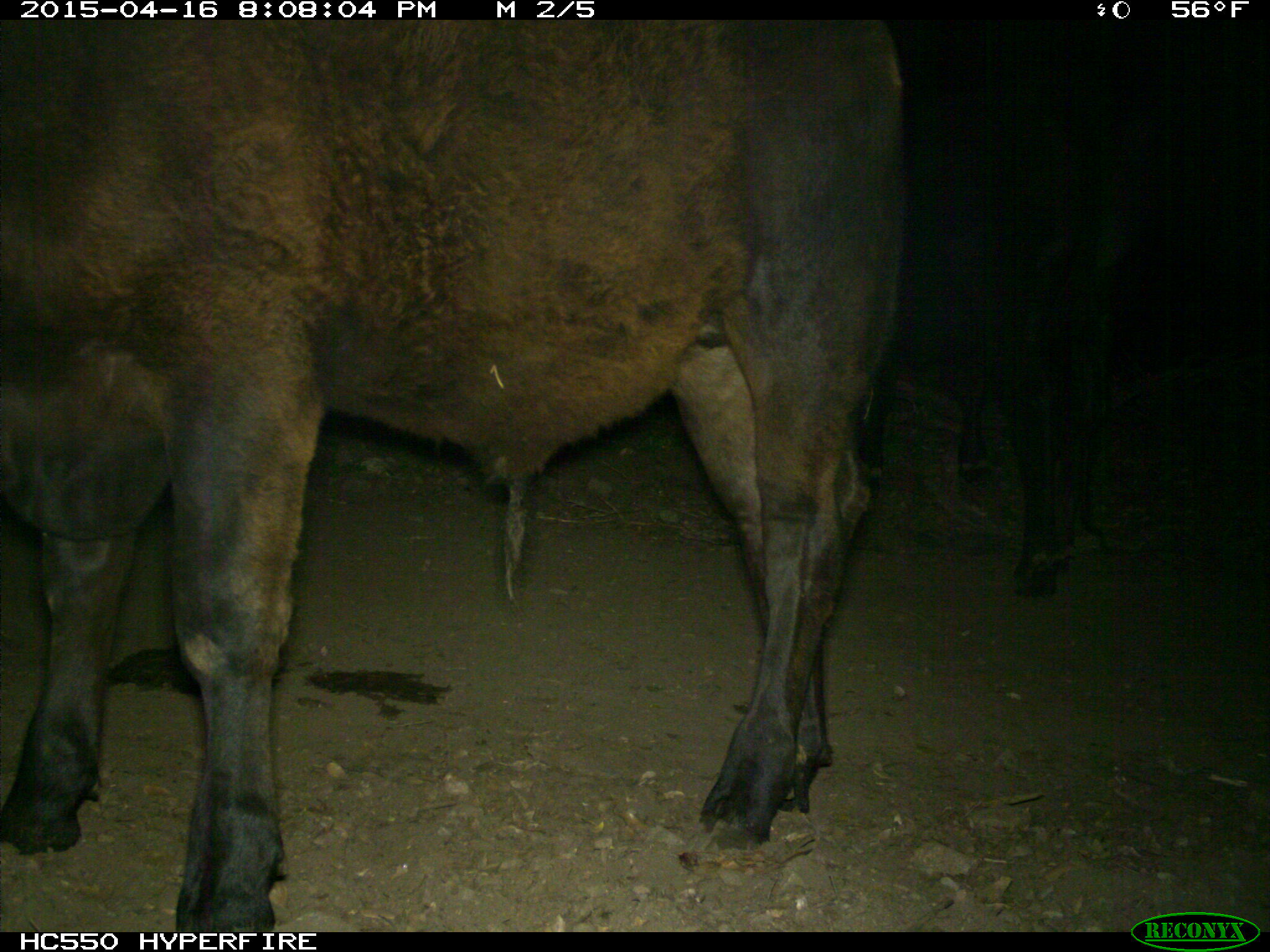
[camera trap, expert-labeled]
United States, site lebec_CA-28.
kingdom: Animalia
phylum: Chordata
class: Mammalia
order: Artiodactyla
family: Bovidae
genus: Bos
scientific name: Bos taurus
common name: domestic cow